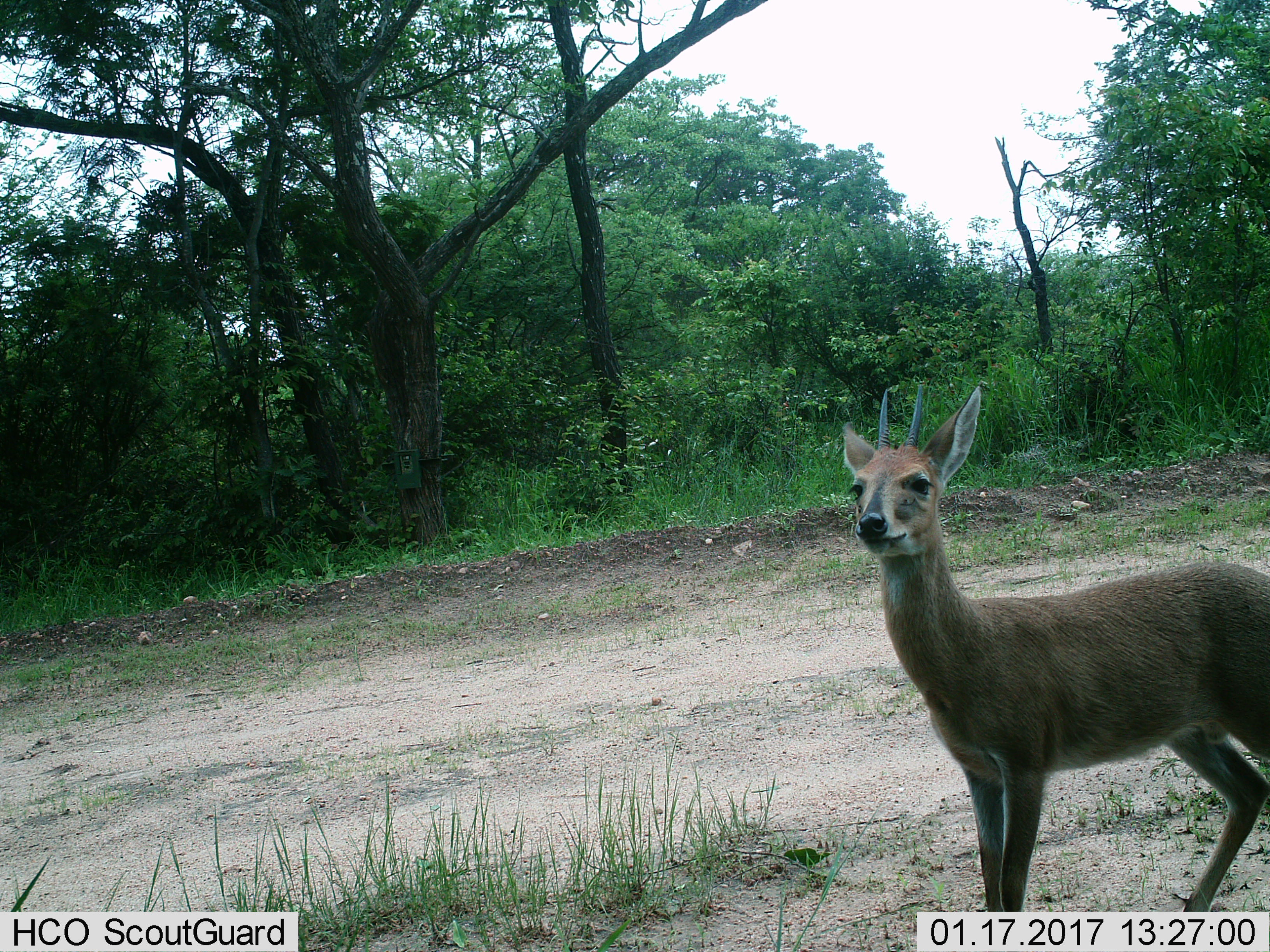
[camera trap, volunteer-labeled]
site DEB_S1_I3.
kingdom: Animalia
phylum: Chordata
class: Mammalia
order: Artiodactyla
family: Bovidae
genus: Sylvicapra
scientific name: Sylvicapra grimmia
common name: common duiker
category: duikercommongrey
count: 1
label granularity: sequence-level